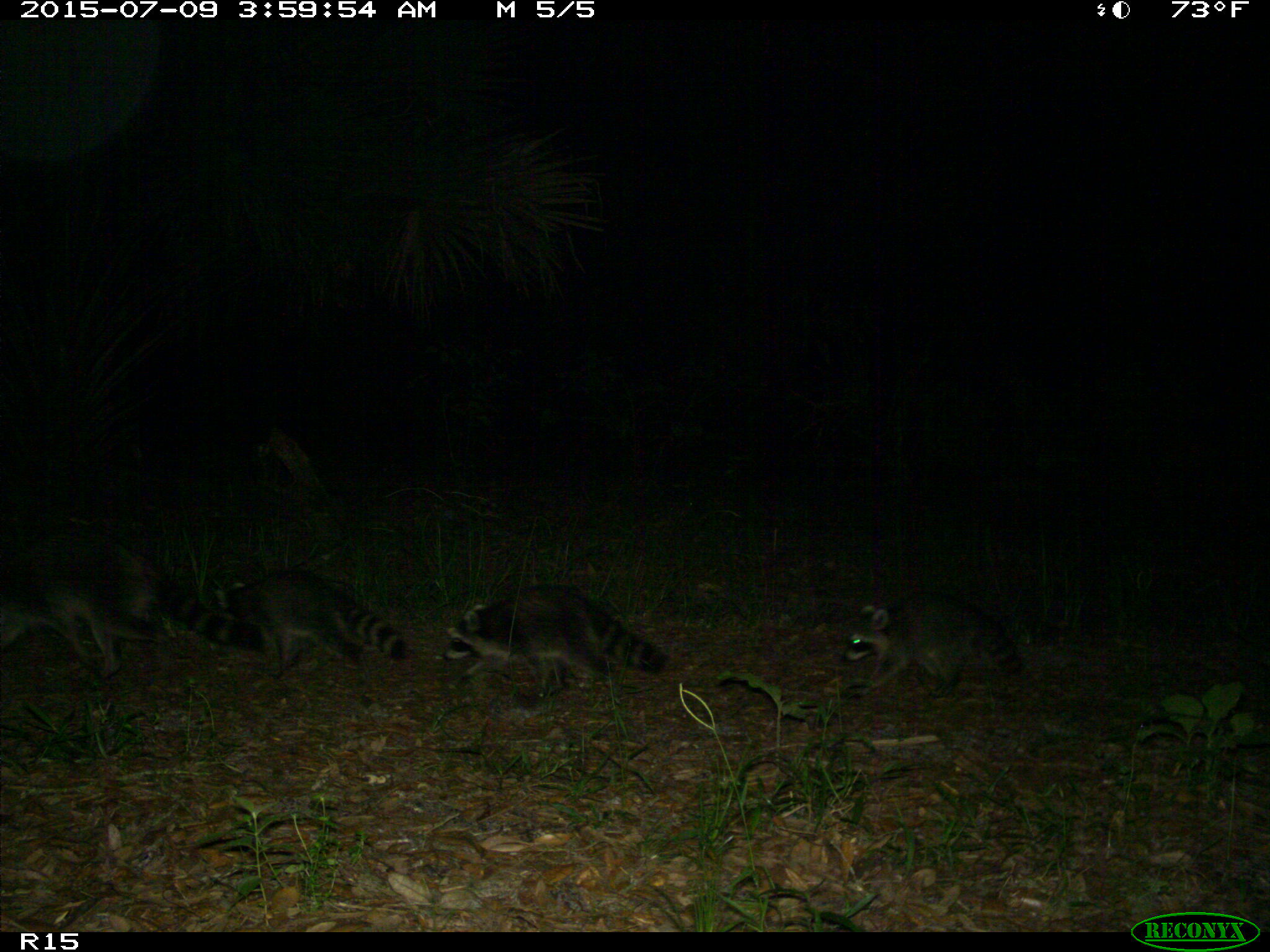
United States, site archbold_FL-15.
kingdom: Animalia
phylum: Chordata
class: Mammalia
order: Carnivora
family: Procyonidae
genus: Procyon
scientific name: Procyon lotor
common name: common raccoon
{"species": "Procyon lotor (common raccoon)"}